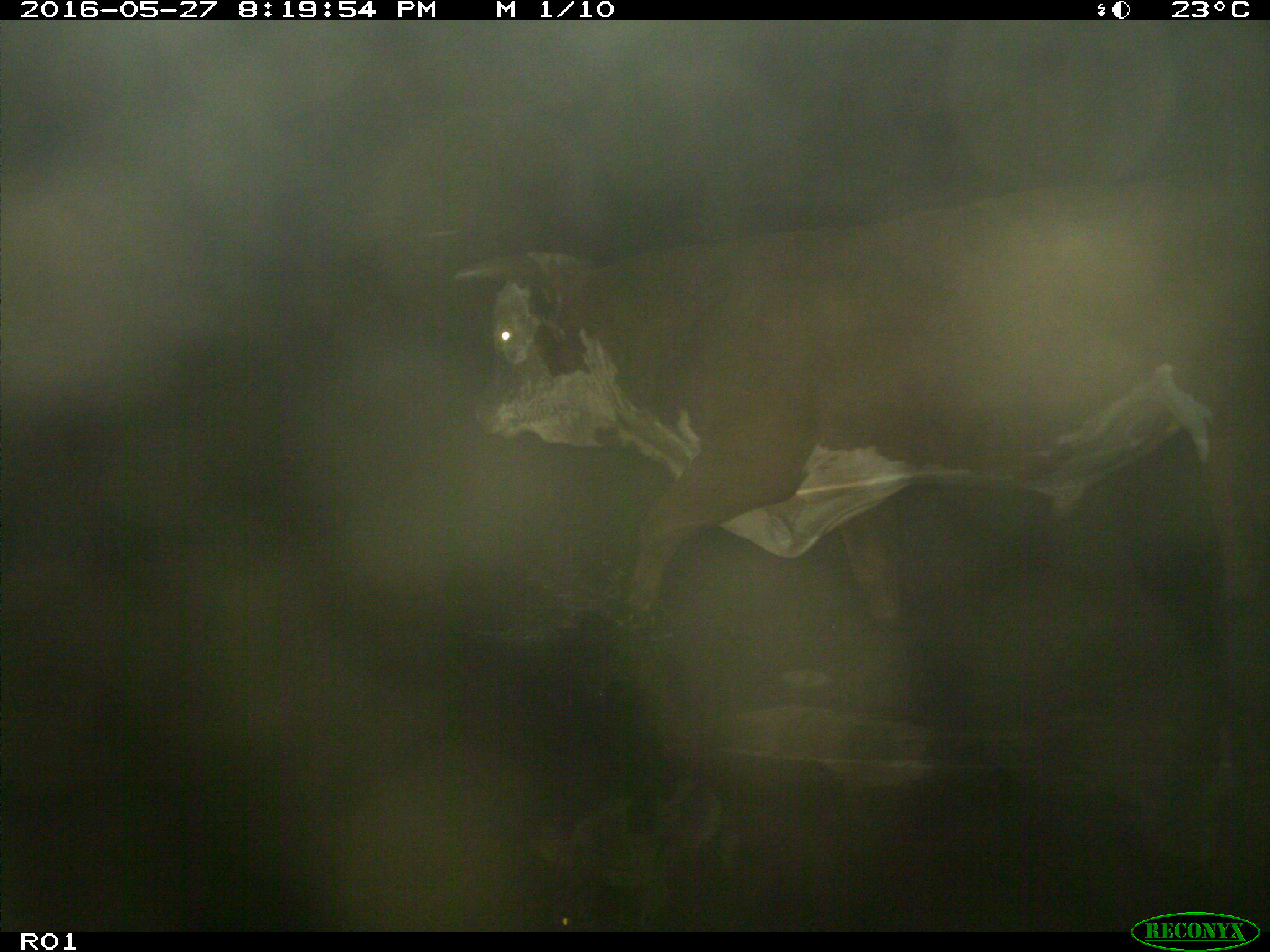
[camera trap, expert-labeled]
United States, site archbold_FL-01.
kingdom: Animalia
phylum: Chordata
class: Mammalia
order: Artiodactyla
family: Bovidae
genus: Bos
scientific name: Bos taurus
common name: domestic cow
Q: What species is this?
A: Bos taurus (domestic cow).